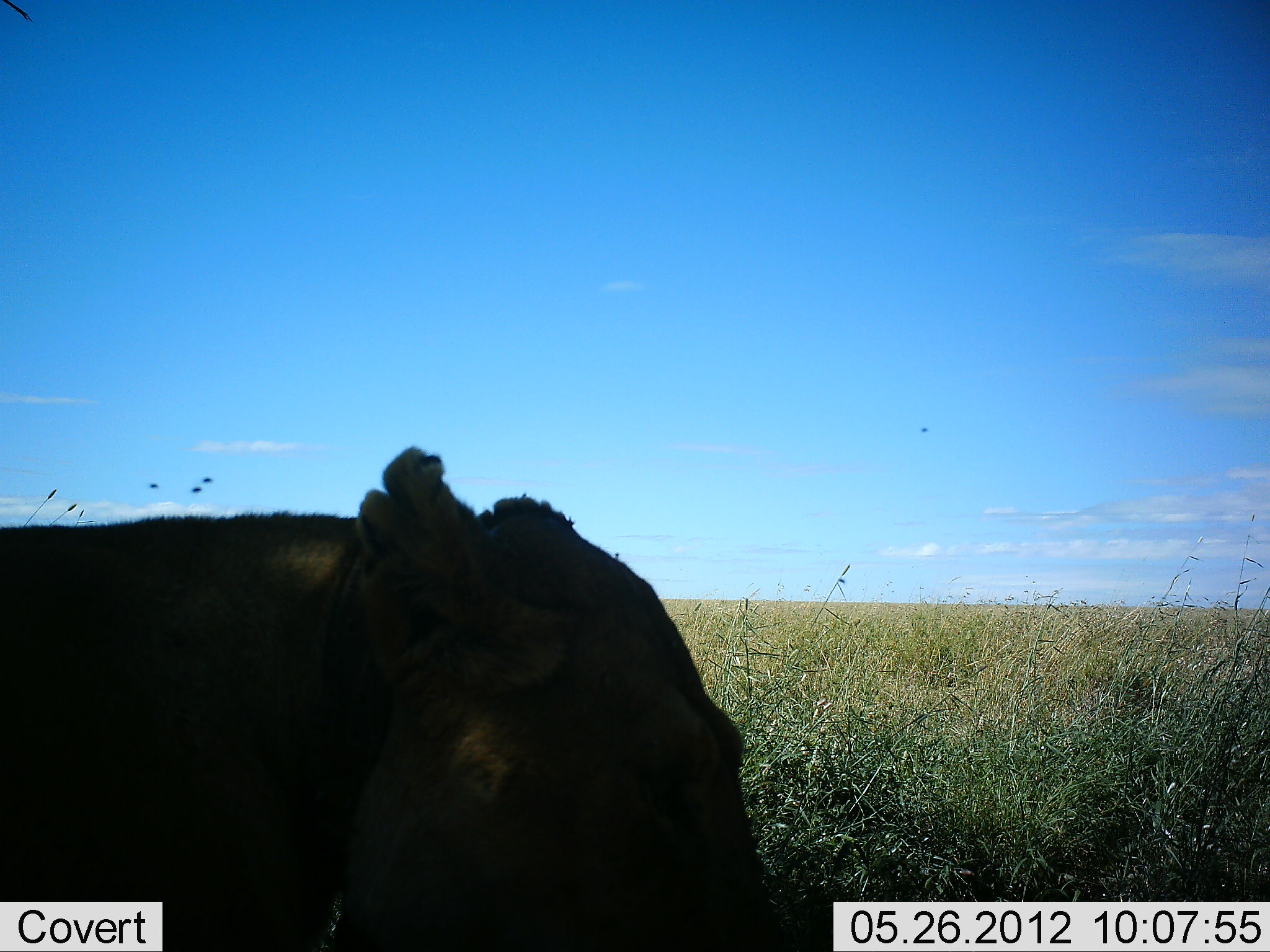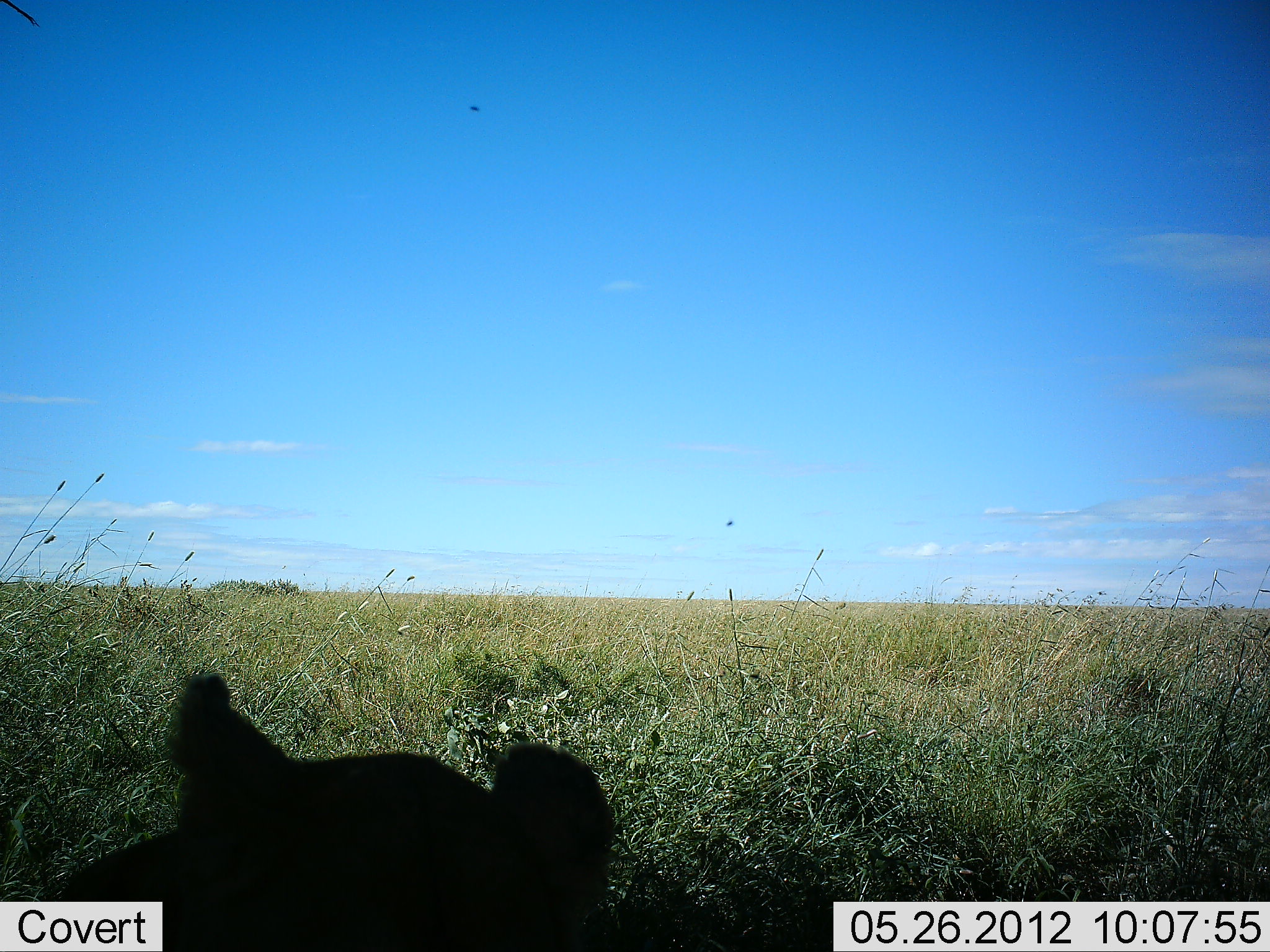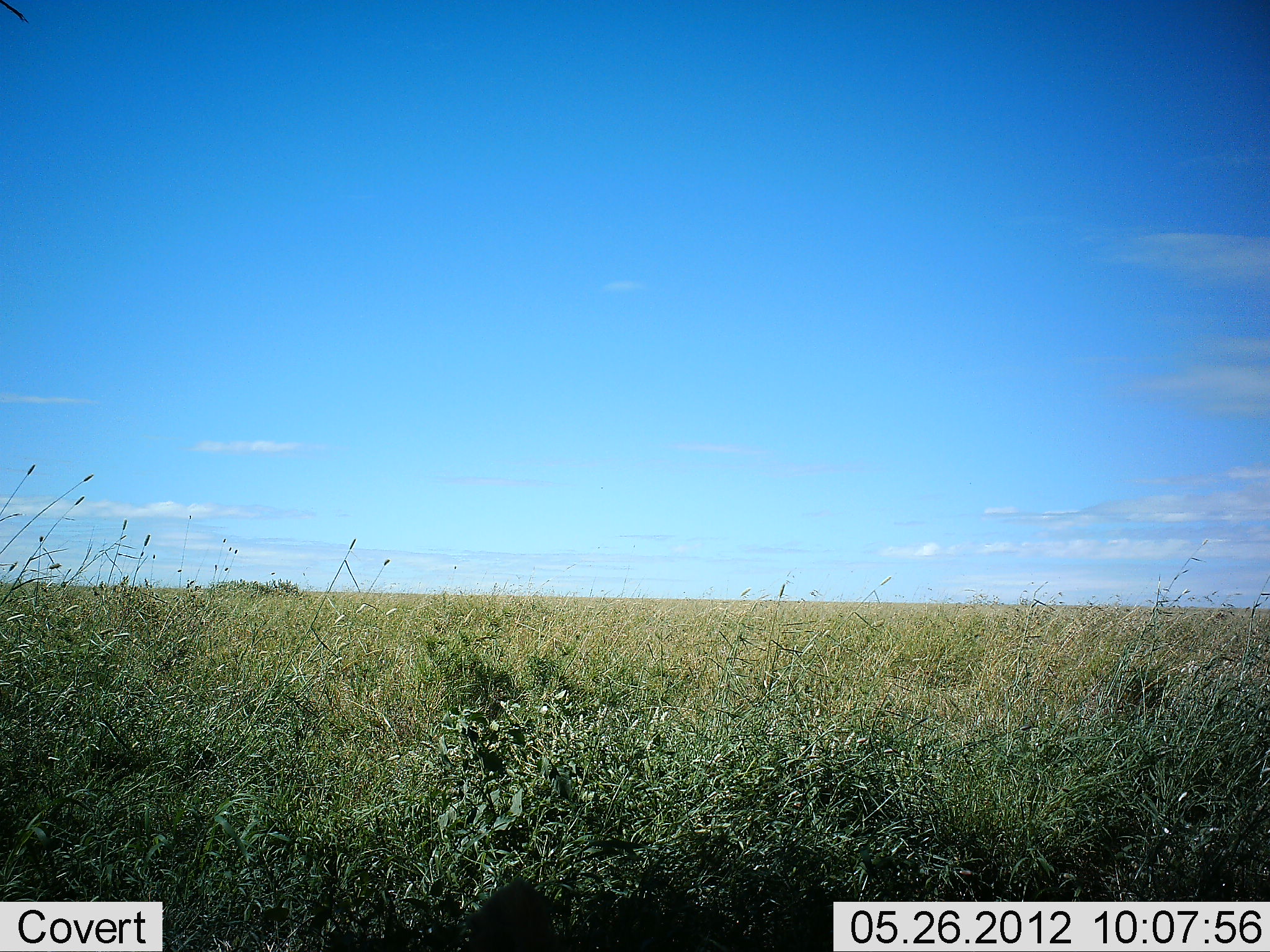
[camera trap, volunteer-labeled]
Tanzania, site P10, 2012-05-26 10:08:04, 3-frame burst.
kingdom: Animalia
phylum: Chordata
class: Mammalia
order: Carnivora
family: Felidae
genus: Panthera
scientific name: Panthera leo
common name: lion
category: lionfemale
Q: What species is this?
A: Lionfemale (lion) (Panthera leo).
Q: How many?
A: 1.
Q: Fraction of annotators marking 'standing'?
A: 9%.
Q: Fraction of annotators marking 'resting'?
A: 45%.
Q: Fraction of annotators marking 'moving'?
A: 45%.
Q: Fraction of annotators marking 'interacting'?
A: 0%.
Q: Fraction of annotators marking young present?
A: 0%.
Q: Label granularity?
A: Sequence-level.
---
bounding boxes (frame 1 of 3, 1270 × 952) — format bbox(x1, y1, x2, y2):
animal: bbox(1, 444, 786, 952)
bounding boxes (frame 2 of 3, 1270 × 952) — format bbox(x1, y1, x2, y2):
animal: bbox(31, 666, 622, 952)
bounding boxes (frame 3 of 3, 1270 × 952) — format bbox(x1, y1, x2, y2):
animal: bbox(468, 877, 566, 952)